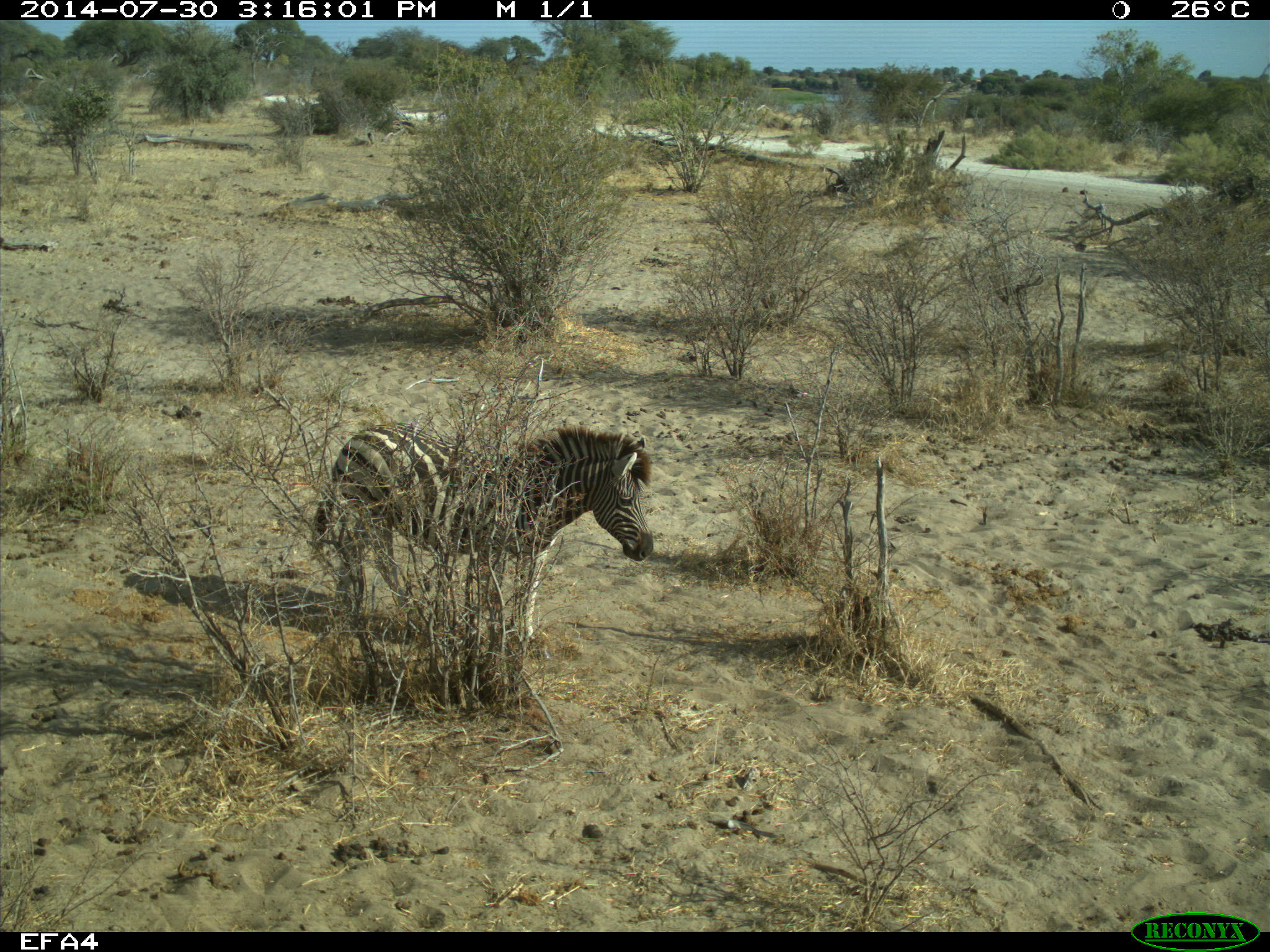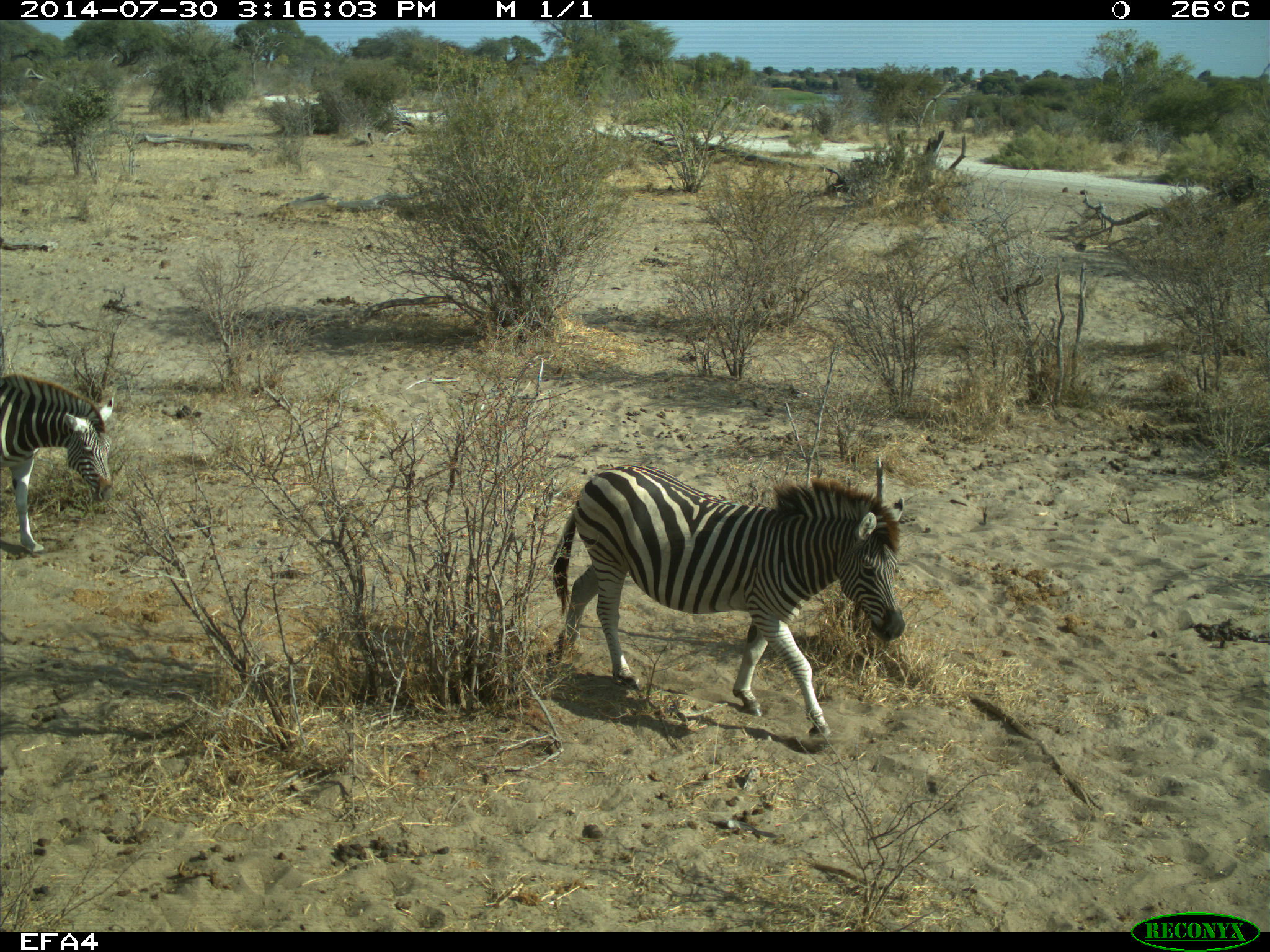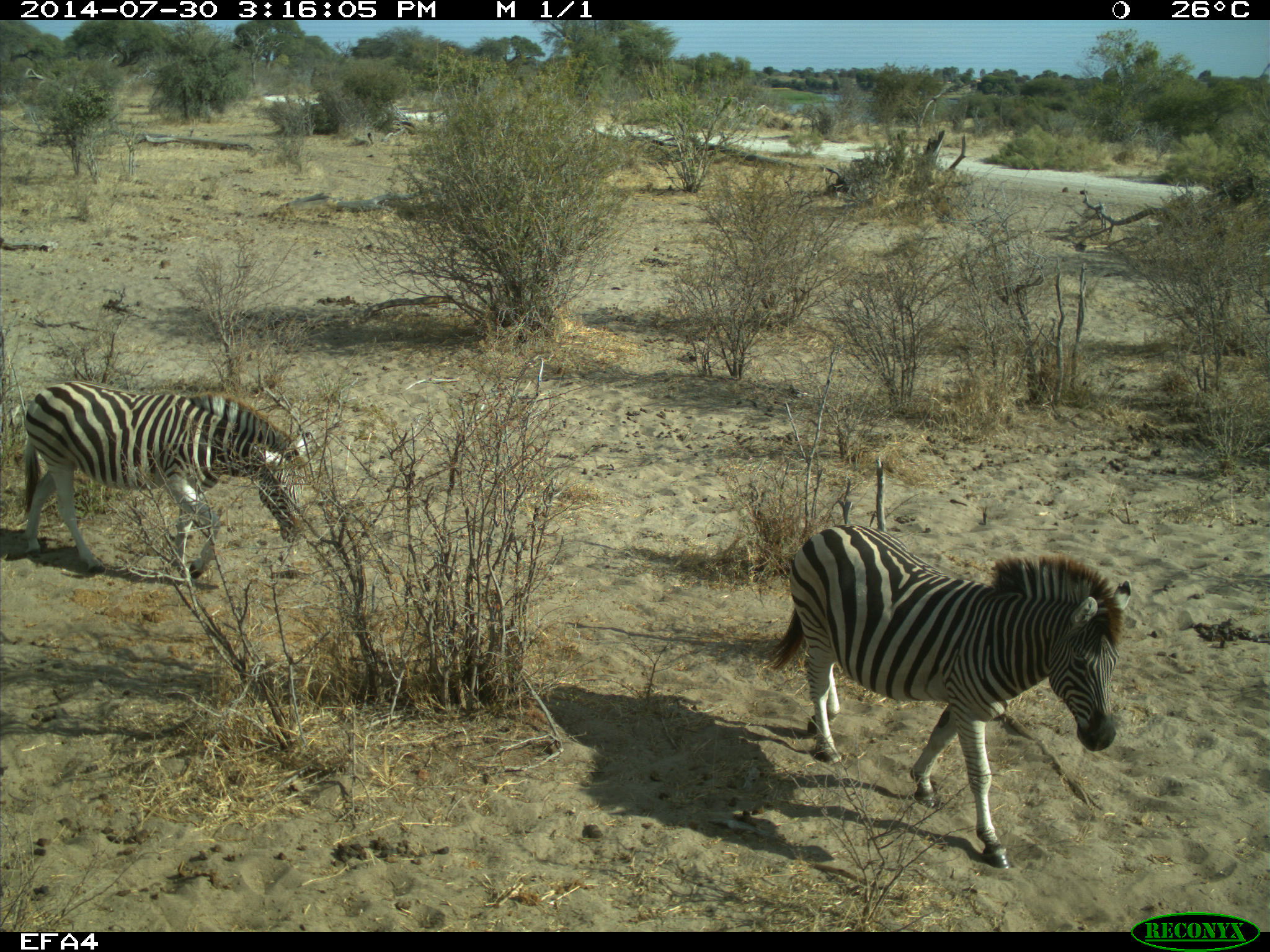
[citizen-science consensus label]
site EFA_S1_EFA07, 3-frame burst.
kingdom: Animalia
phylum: Chordata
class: Mammalia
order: Perissodactyla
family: Equidae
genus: Equus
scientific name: Equus quagga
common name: plains zebra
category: zebraplains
Zebraplains (plains zebra) (Equus quagga), count 1. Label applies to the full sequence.